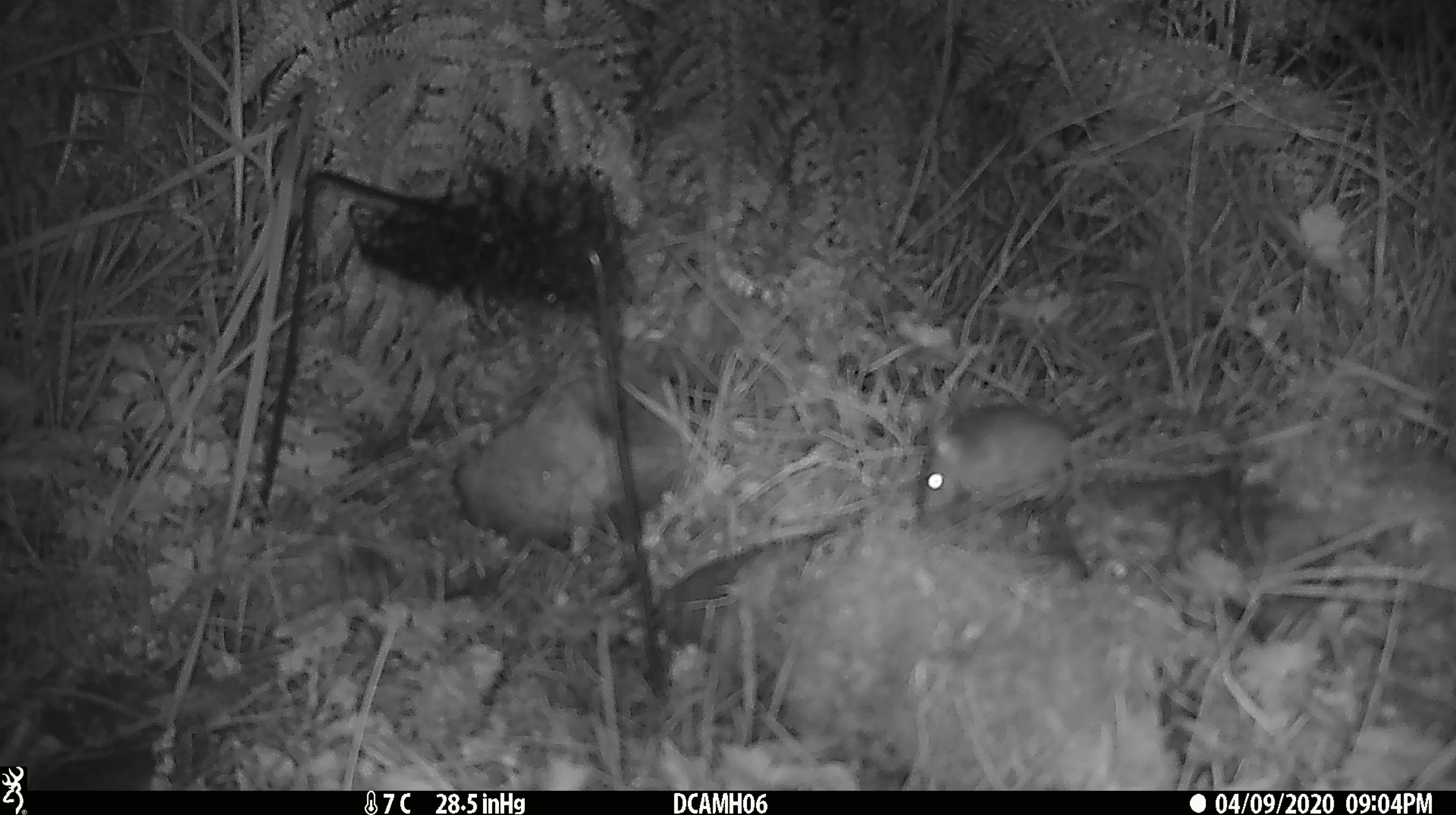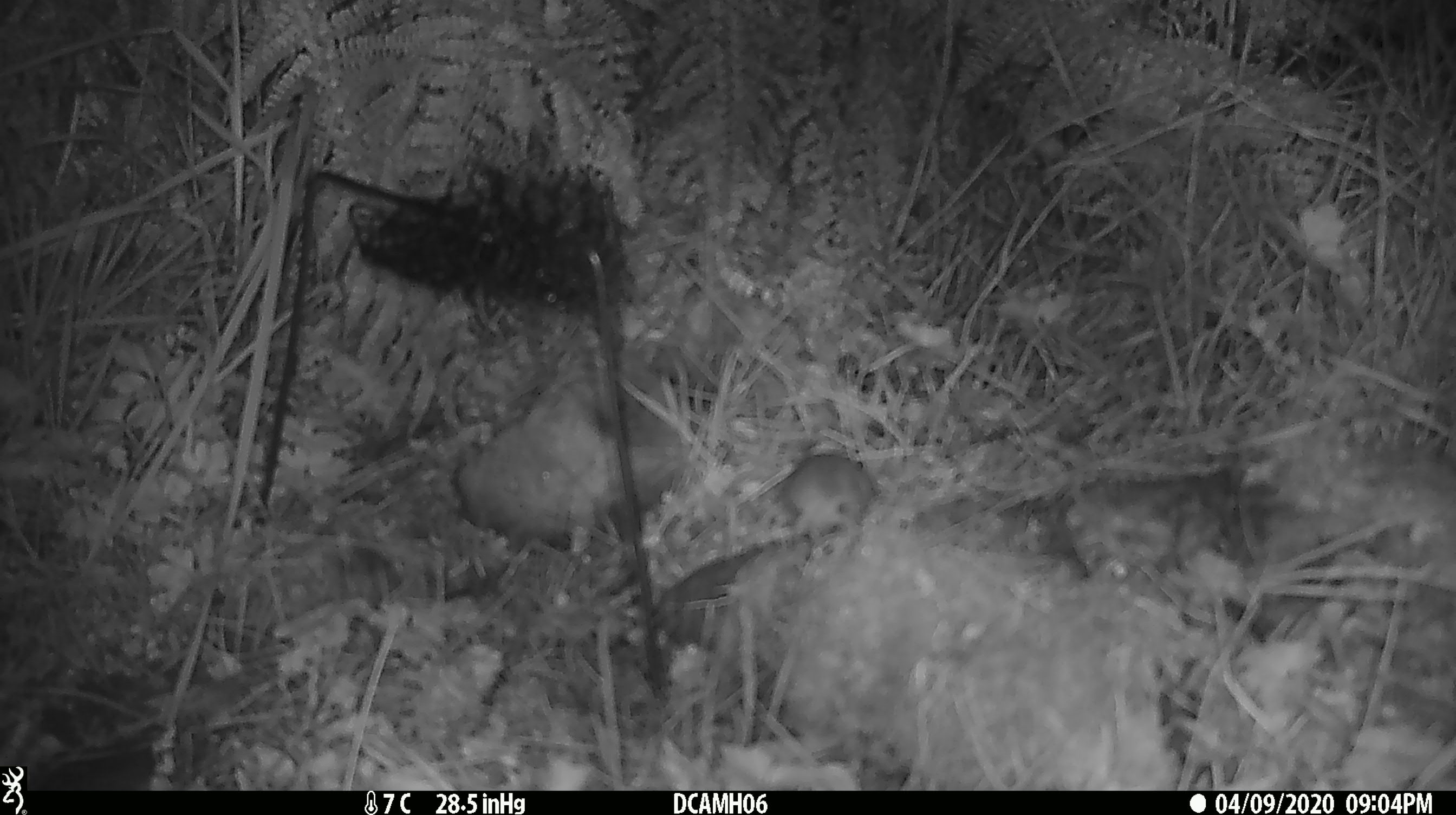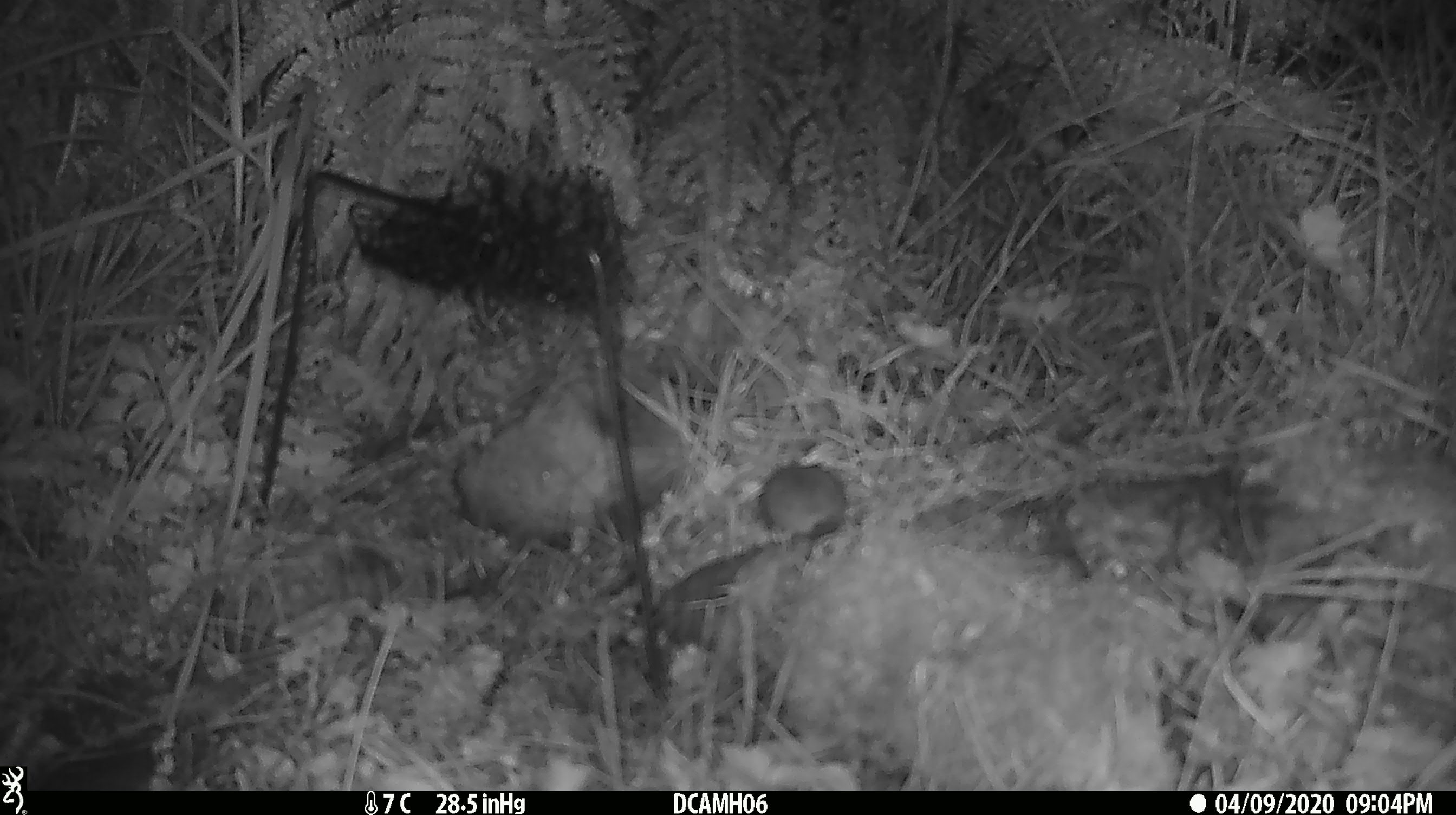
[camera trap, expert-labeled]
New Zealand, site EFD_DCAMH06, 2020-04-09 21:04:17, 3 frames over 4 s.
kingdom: Animalia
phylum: Chordata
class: Mammalia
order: Rodentia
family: Muridae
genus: Mus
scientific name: Mus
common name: mouse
Mouse (Mus).